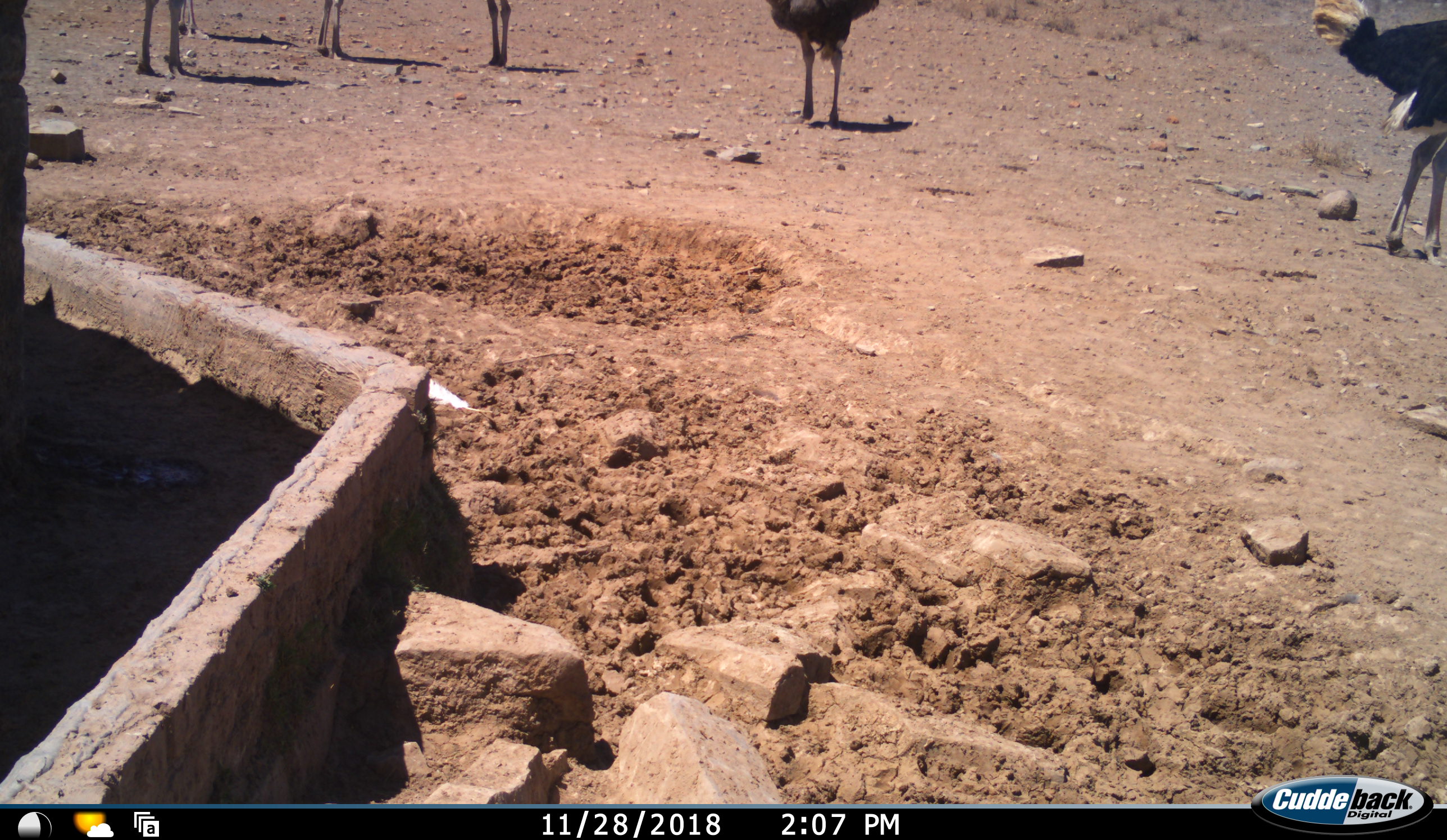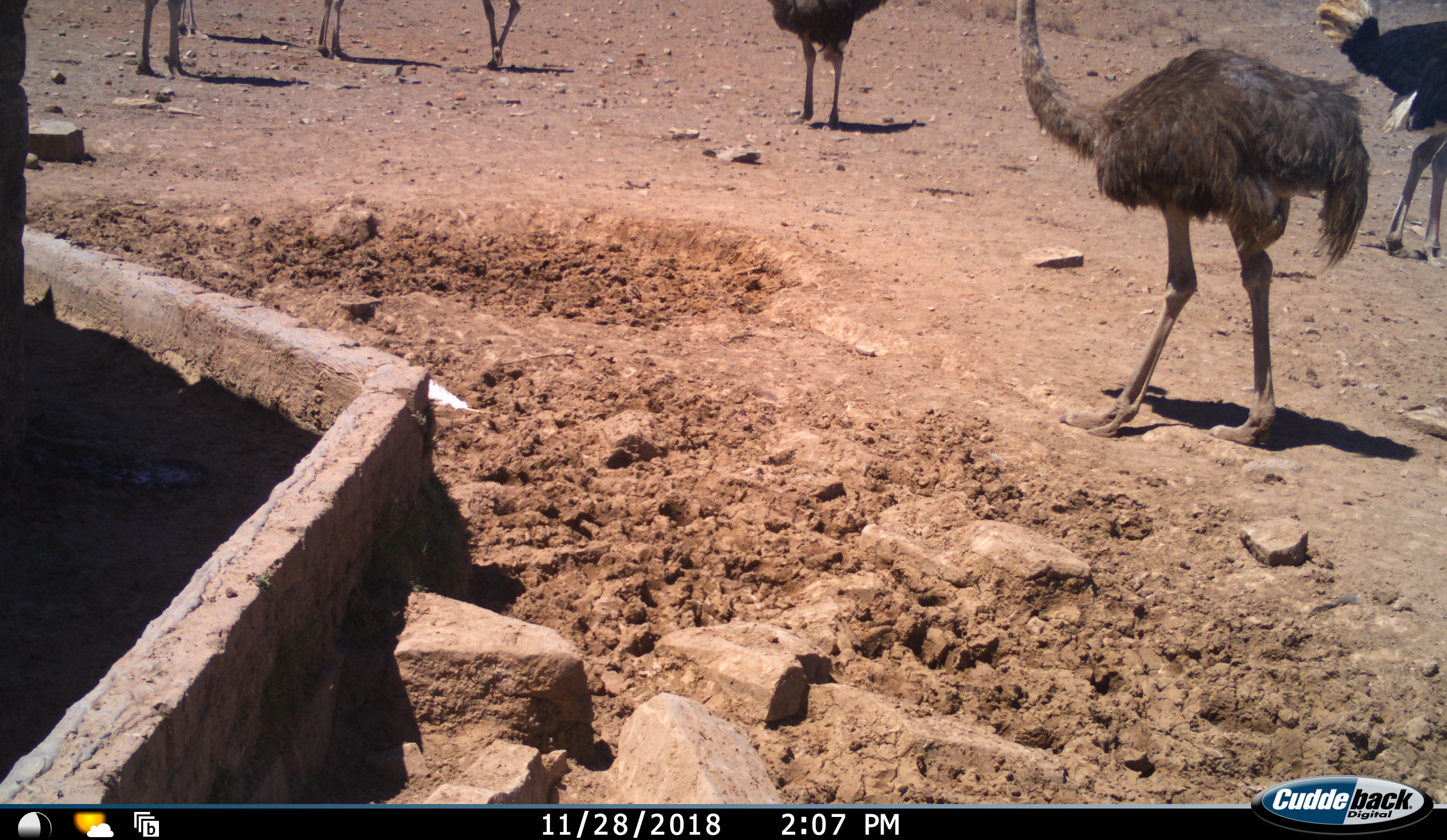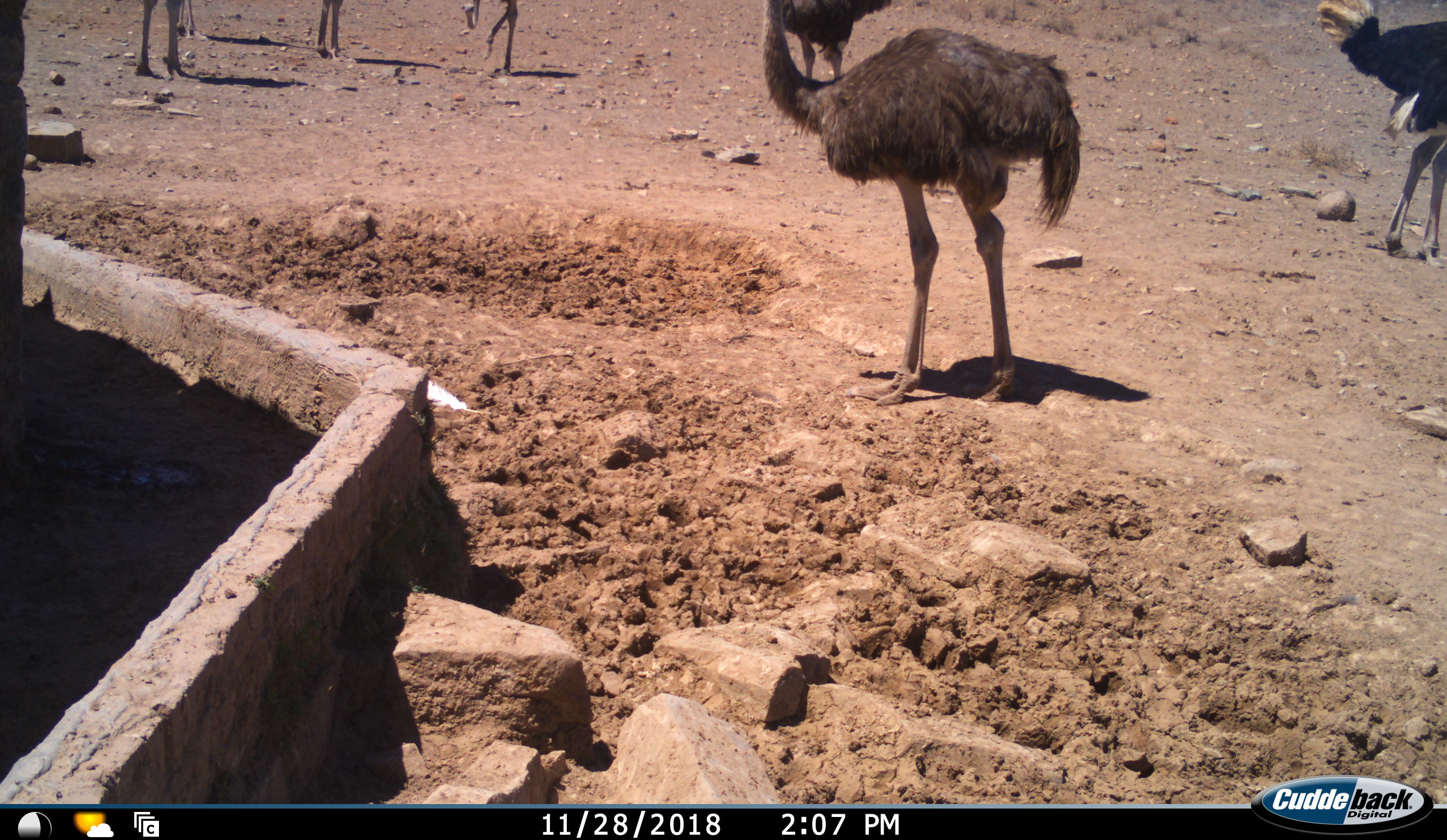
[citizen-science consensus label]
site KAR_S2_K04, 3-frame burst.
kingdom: Animalia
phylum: Chordata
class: Aves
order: Struthioniformes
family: Struthionidae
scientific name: Struthionidae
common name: ostrich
Ostrich (Struthionidae), count 7. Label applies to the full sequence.